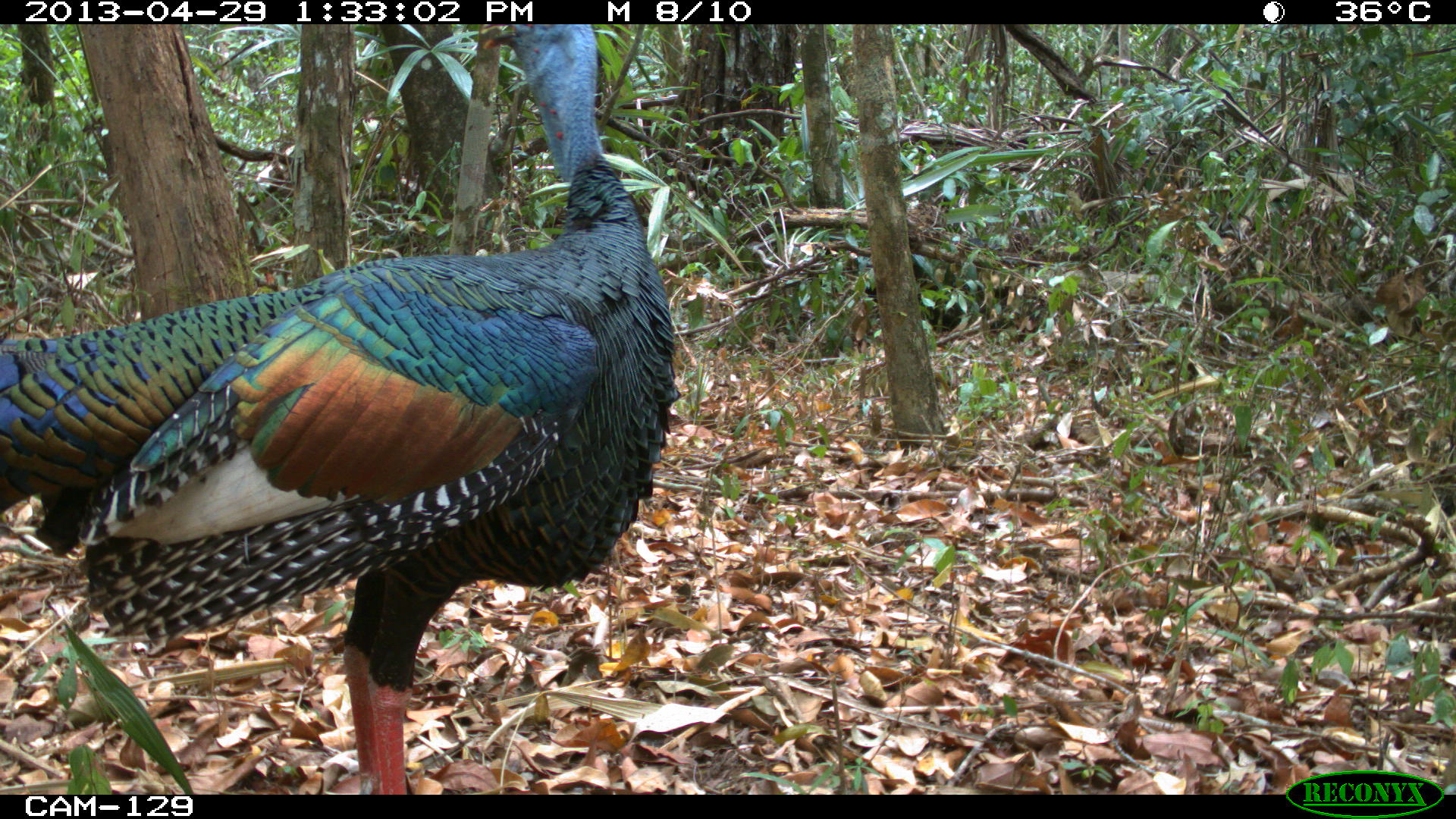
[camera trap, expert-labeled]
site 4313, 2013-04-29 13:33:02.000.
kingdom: Animalia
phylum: Chordata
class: Aves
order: Galliformes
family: Phasianidae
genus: Meleagris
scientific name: Meleagris ocellata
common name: ocellated turkey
Meleagris ocellata (ocellated turkey), count 1, sex male.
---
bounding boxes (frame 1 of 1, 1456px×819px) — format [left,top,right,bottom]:
meleagris ocellata: [0,23,680,791]; [863,230,1045,333]